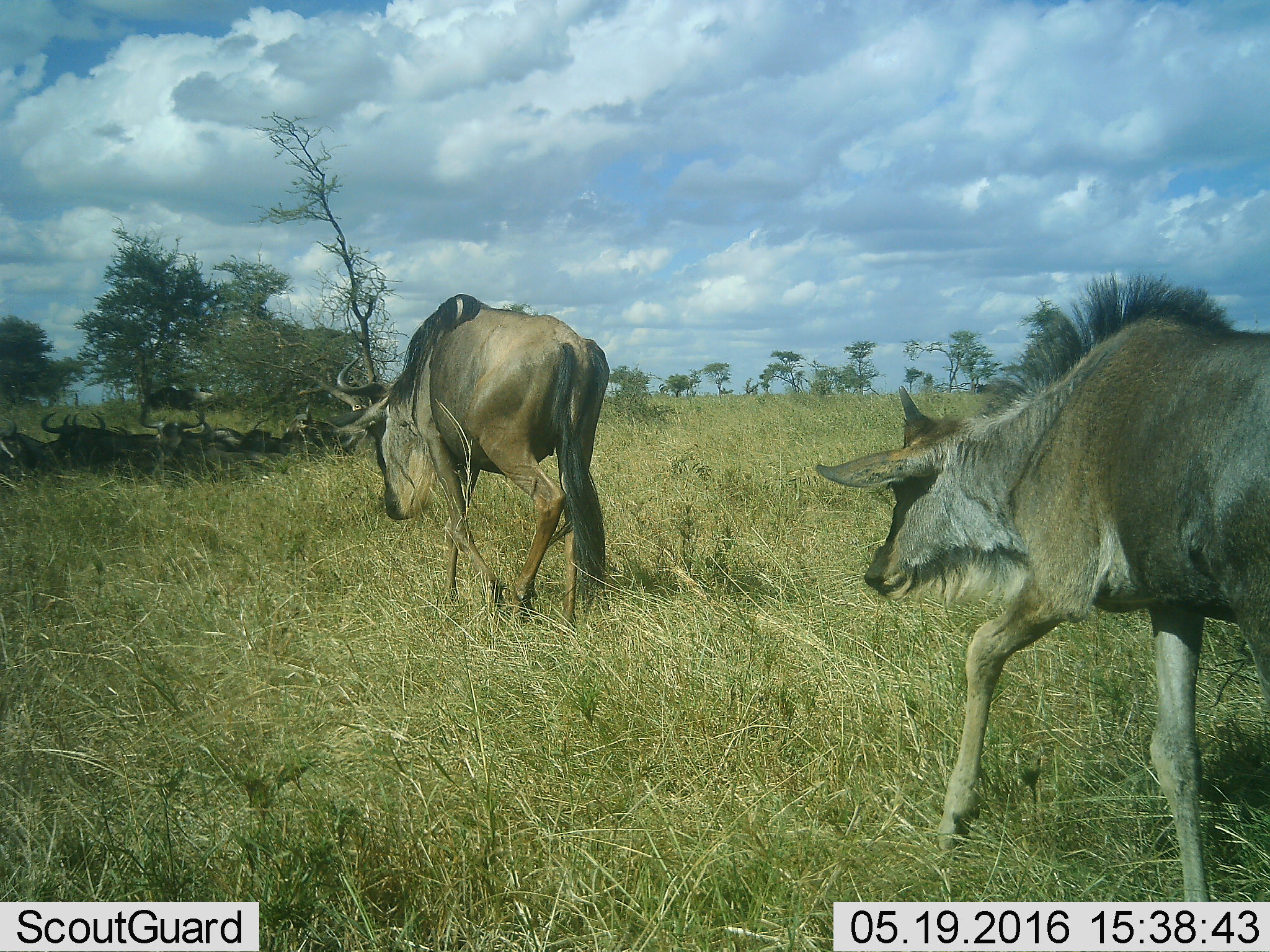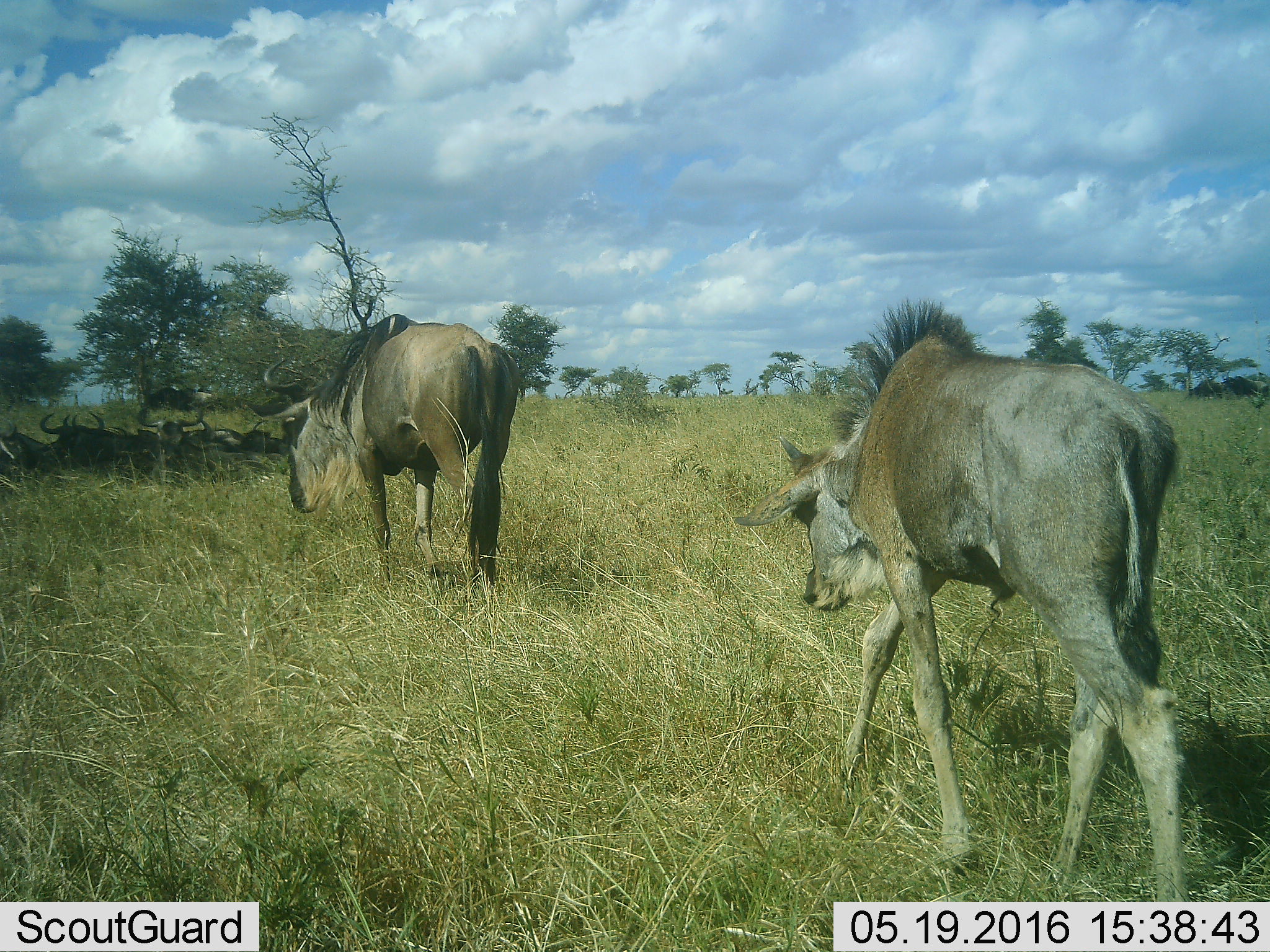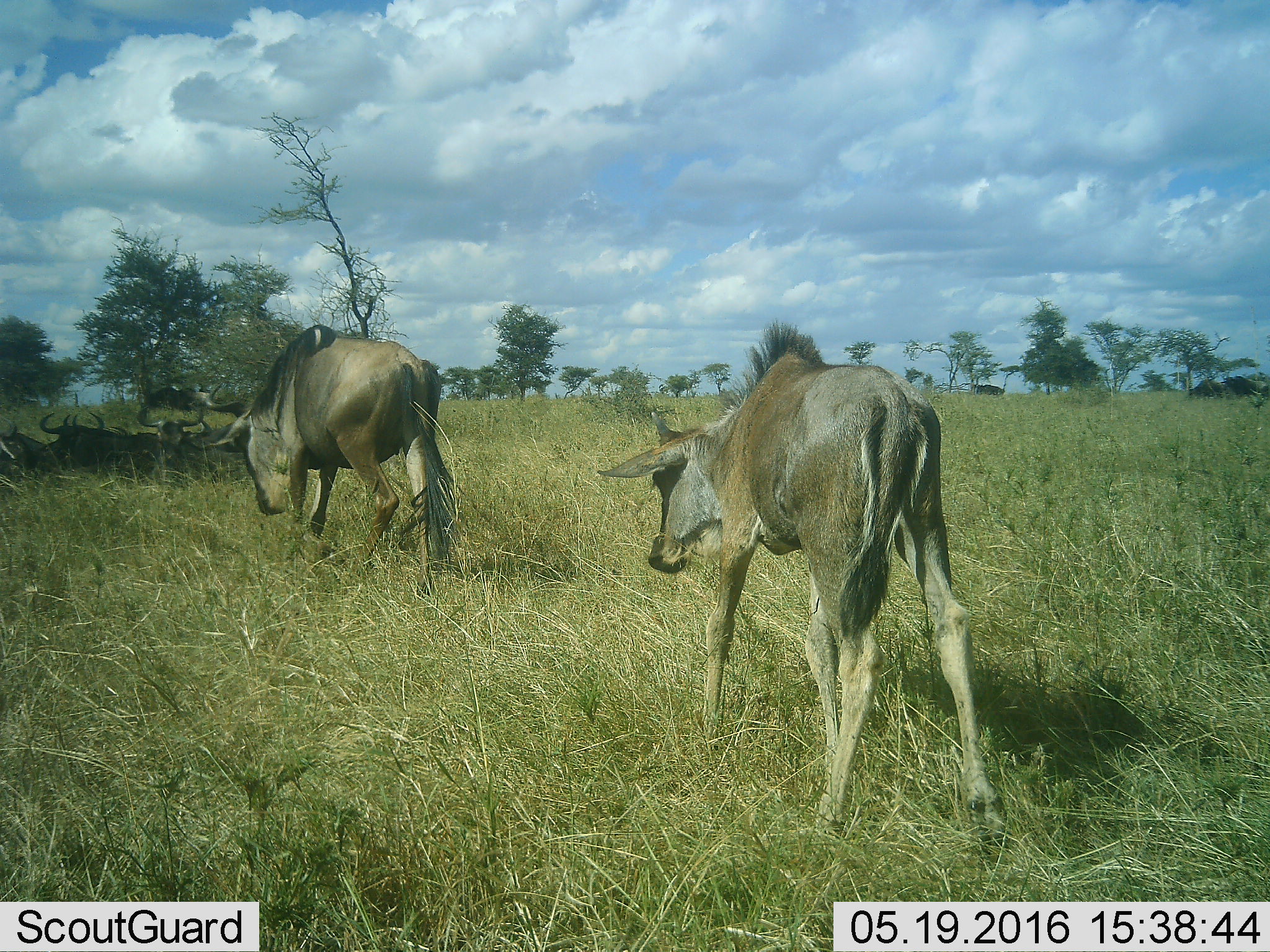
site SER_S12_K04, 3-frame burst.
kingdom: Animalia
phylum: Chordata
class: Mammalia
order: Artiodactyla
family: Bovidae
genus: Connochaetes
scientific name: Connochaetes taurinus taurinus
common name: blue wildebeest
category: wildebeestblue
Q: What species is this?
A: Wildebeestblue (blue wildebeest) (Connochaetes taurinus taurinus).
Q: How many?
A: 11-50.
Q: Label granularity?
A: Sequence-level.